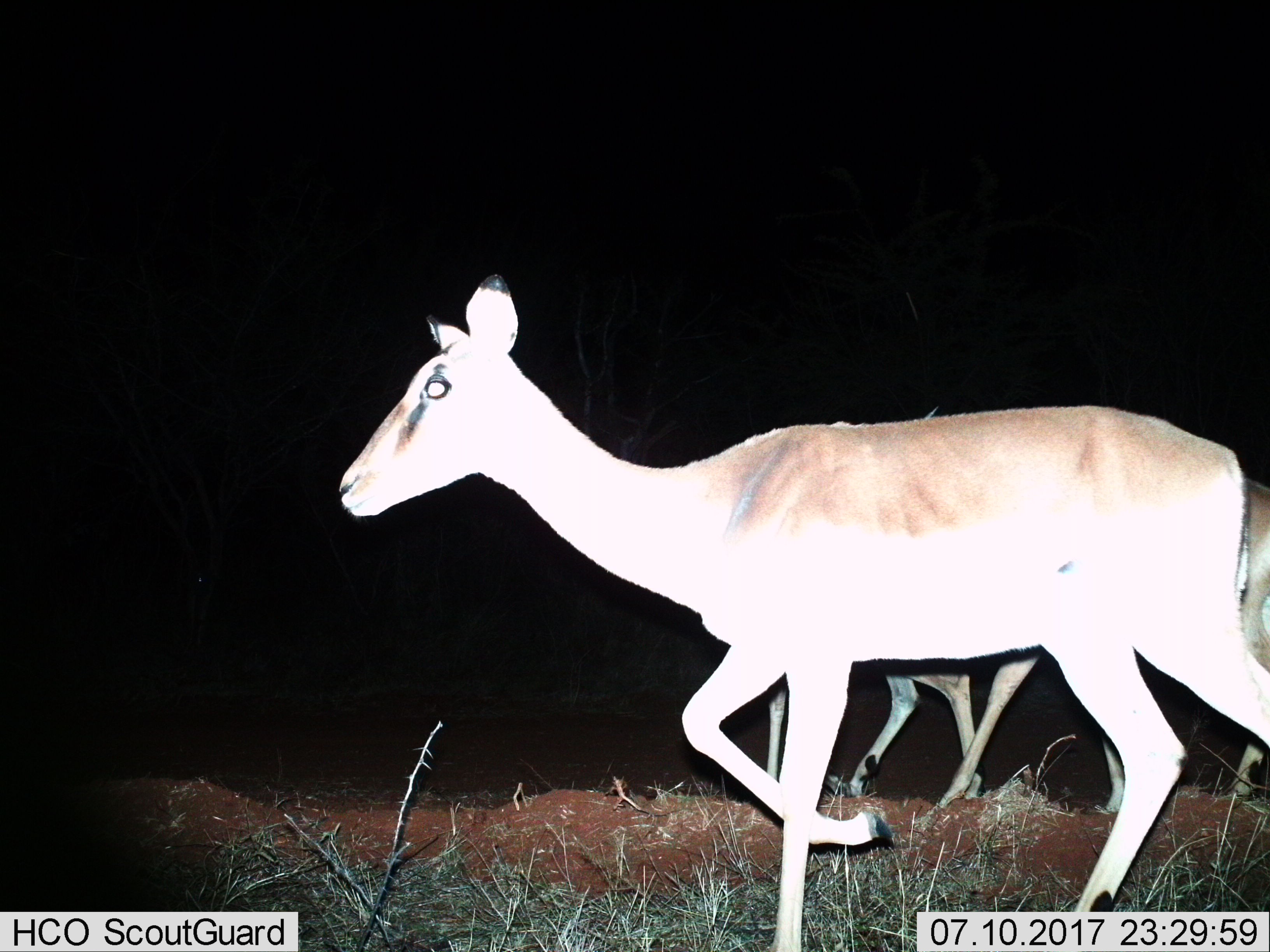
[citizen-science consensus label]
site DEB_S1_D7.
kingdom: Animalia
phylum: Chordata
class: Mammalia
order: Artiodactyla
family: Bovidae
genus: Aepyceros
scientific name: Aepyceros melampus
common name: impala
Impala (Aepyceros melampus), count 3. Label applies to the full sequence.